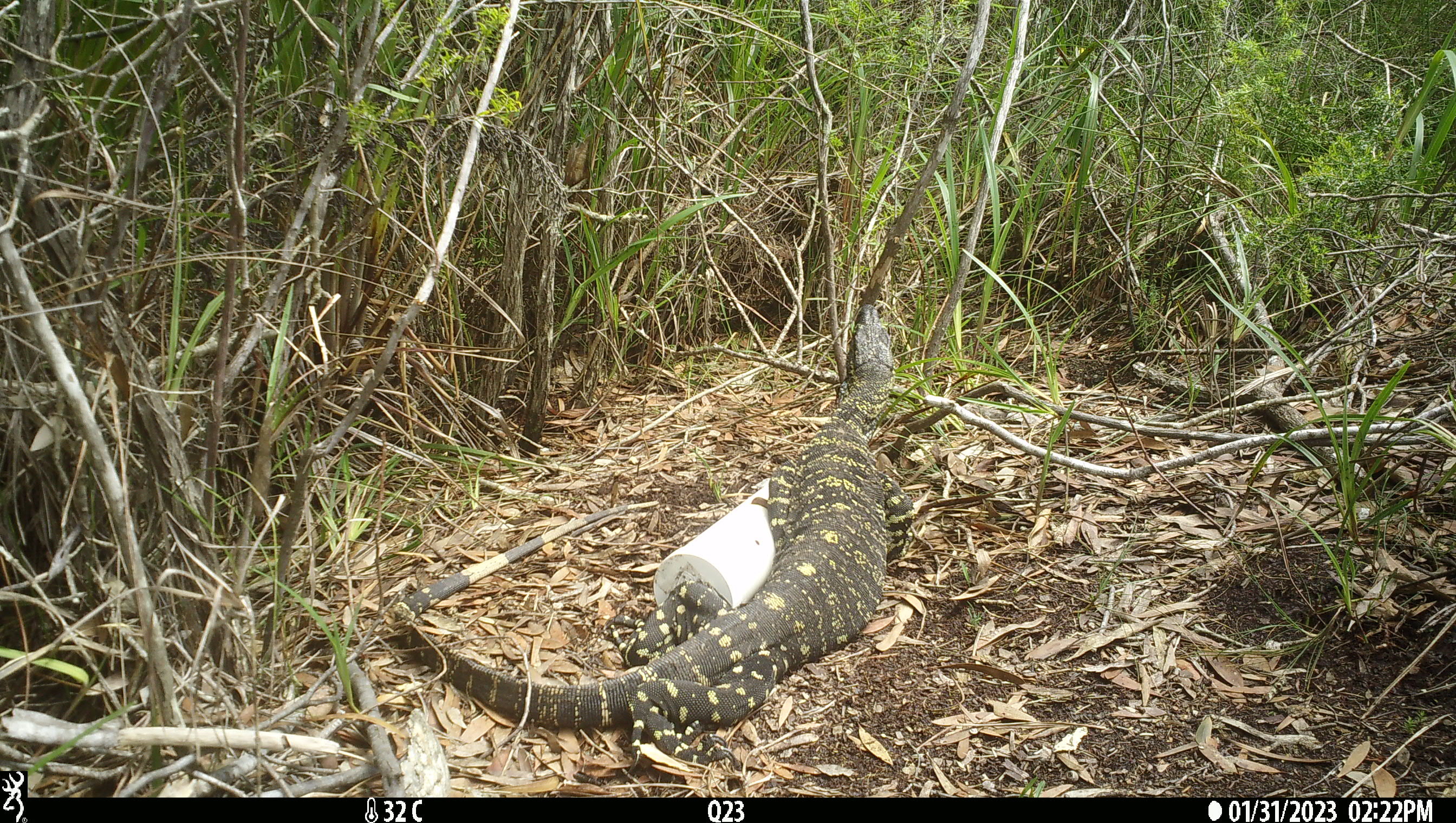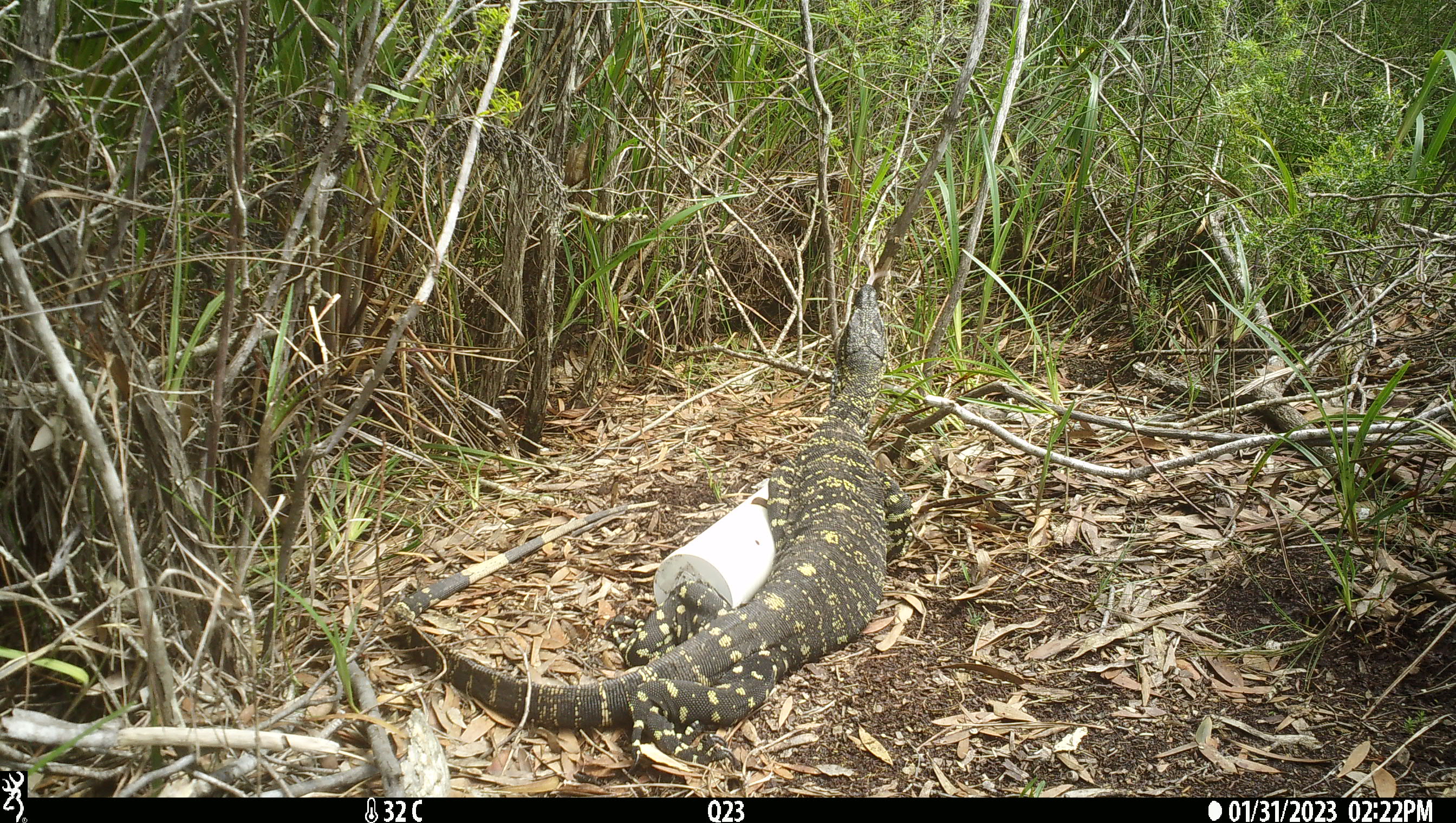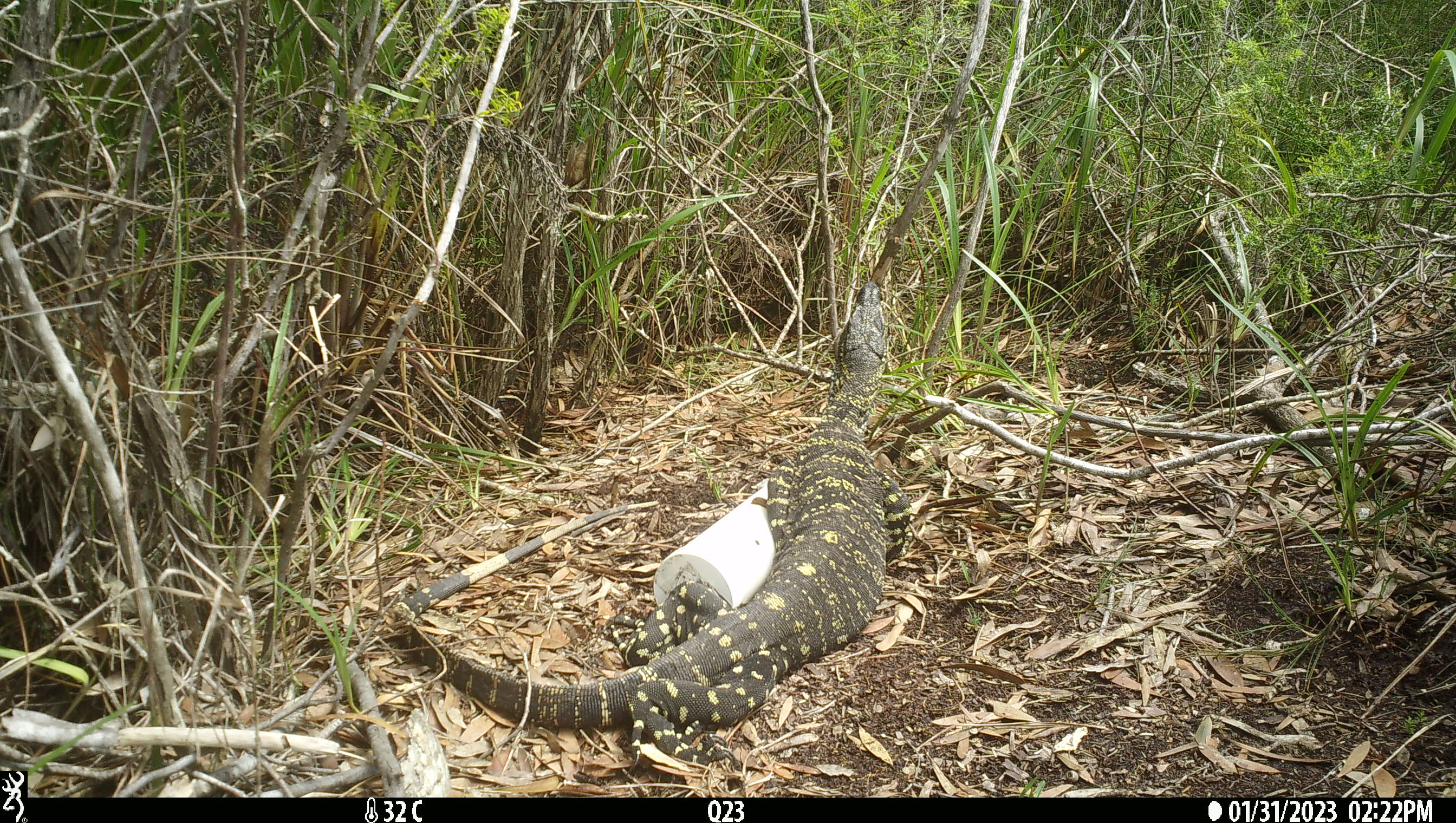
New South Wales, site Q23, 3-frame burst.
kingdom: Animalia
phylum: Chordata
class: Reptilia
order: Squamata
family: Varanidae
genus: Varanus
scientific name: Varanus varius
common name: lace monitor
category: goanna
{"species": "goanna (lace monitor) (Varanus varius)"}